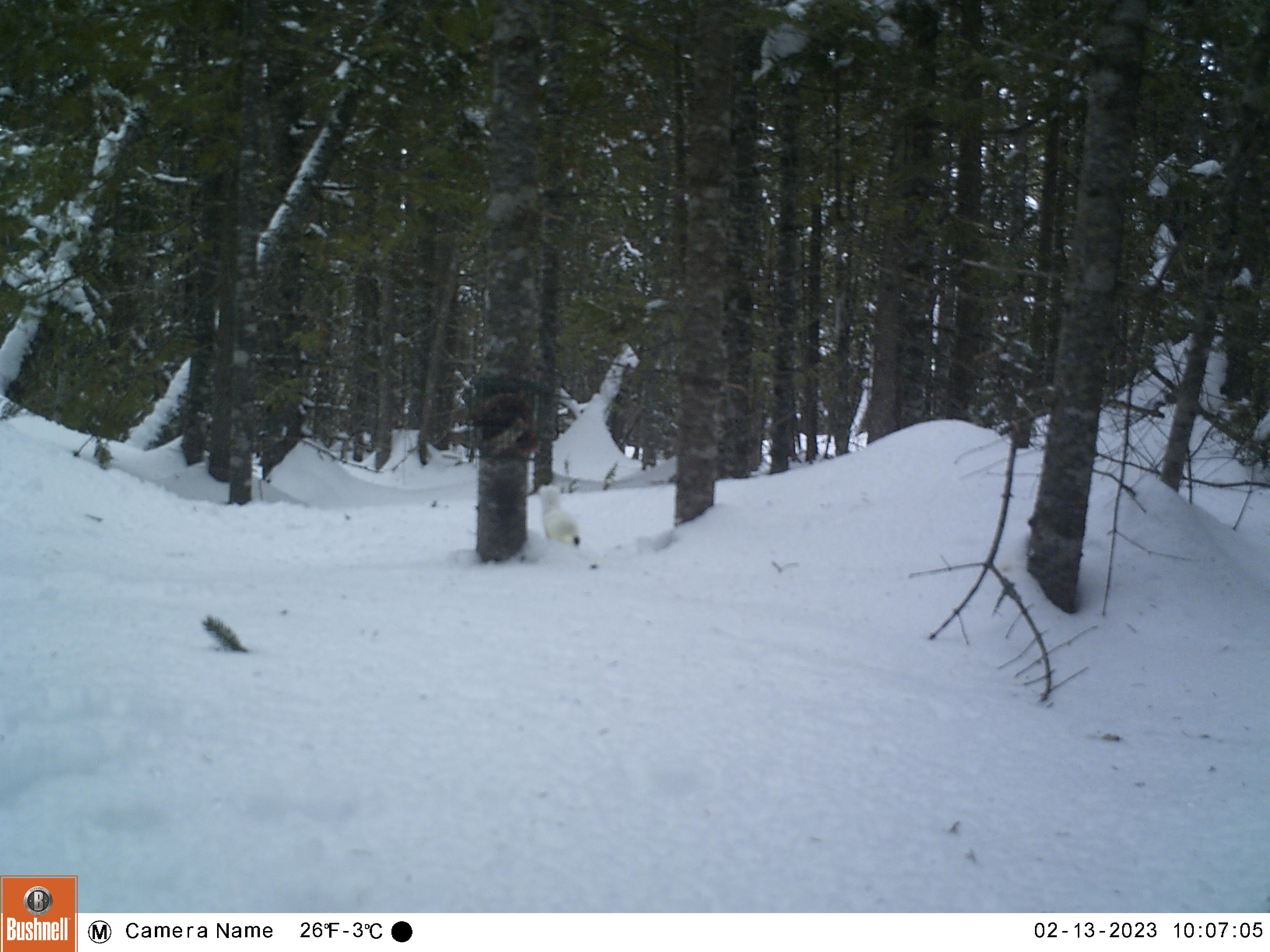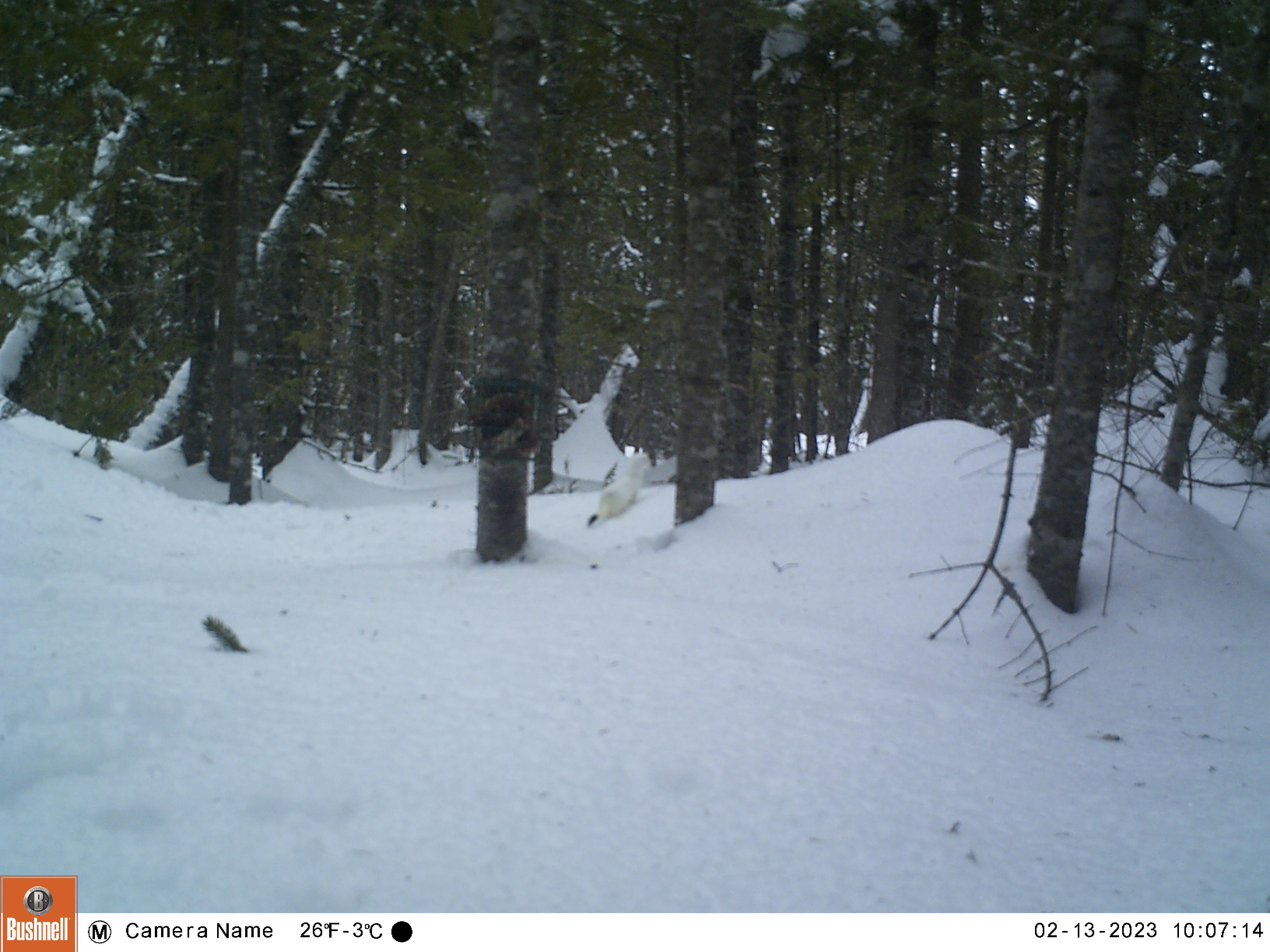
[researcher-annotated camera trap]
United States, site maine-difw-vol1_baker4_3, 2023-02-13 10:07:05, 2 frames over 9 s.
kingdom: Animalia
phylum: Chordata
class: Mammalia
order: Carnivora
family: Mustelidae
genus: Mustela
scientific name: Mustela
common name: weasel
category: weasel sp.